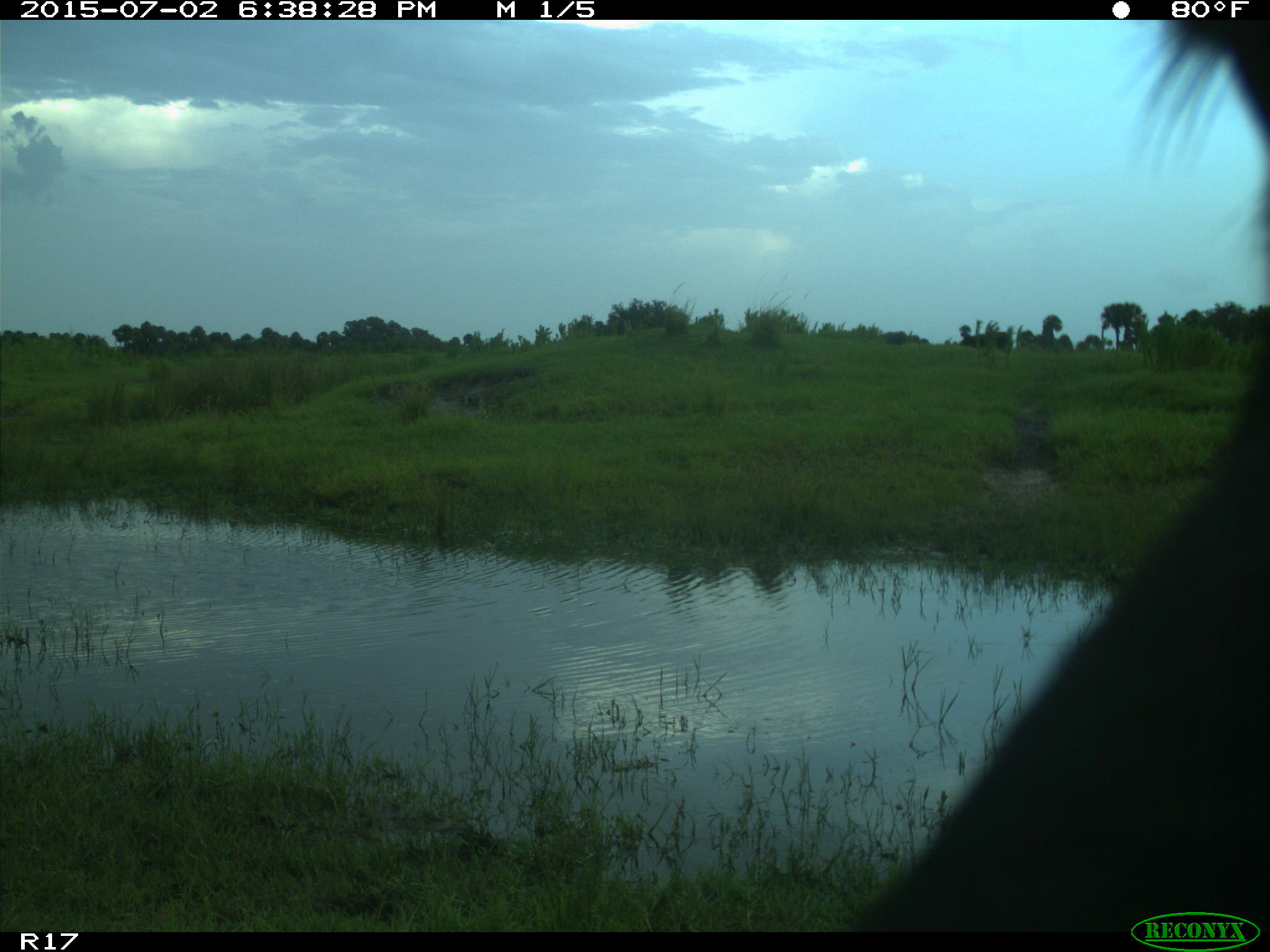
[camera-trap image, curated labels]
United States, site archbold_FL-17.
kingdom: Animalia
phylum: Chordata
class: Mammalia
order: Artiodactyla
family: Bovidae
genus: Bos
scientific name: Bos taurus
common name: domestic cow